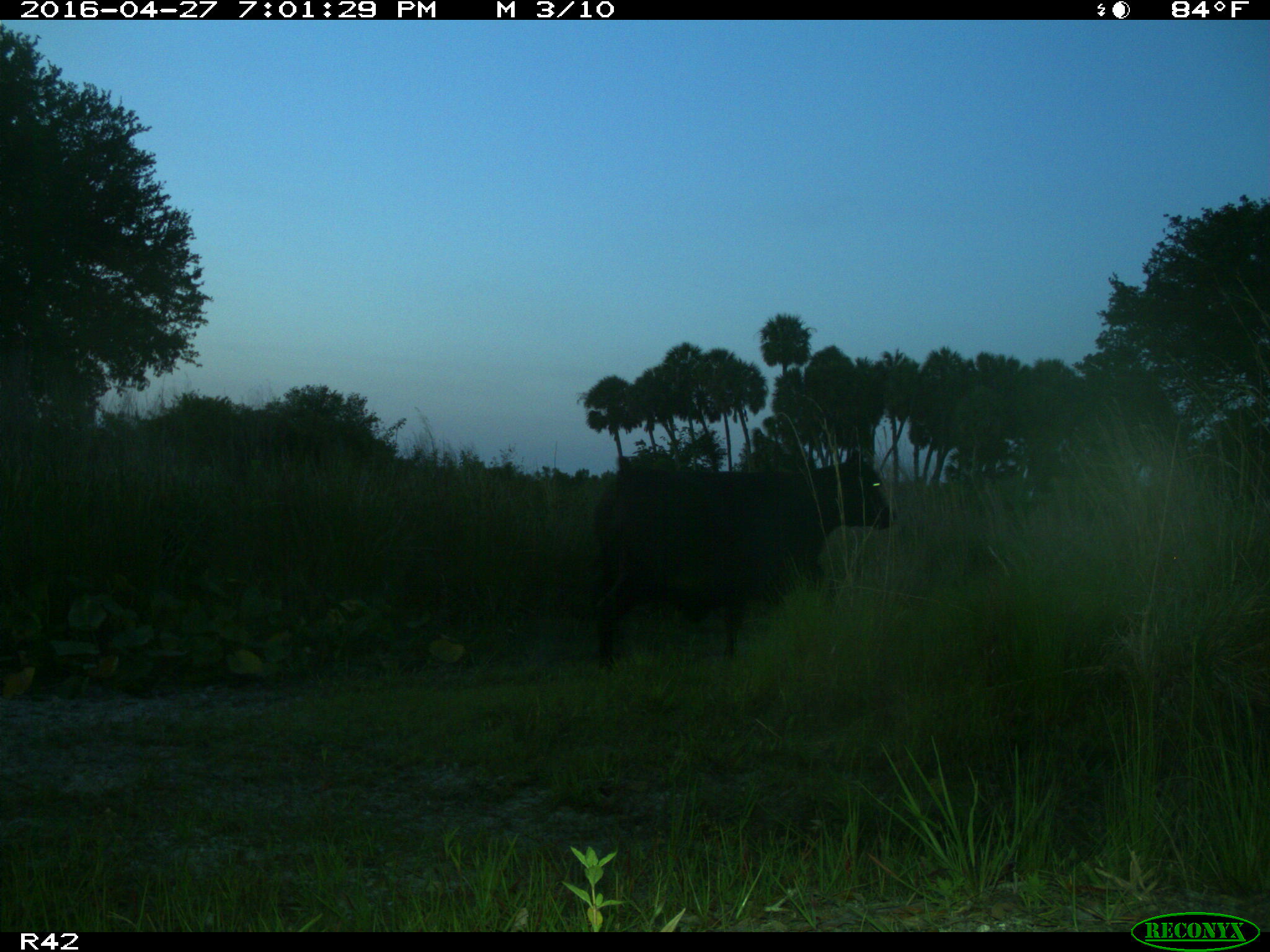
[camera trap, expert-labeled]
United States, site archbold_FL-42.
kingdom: Animalia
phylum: Chordata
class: Mammalia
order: Artiodactyla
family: Bovidae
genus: Bos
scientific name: Bos taurus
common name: domestic cow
Bos taurus (domestic cow).